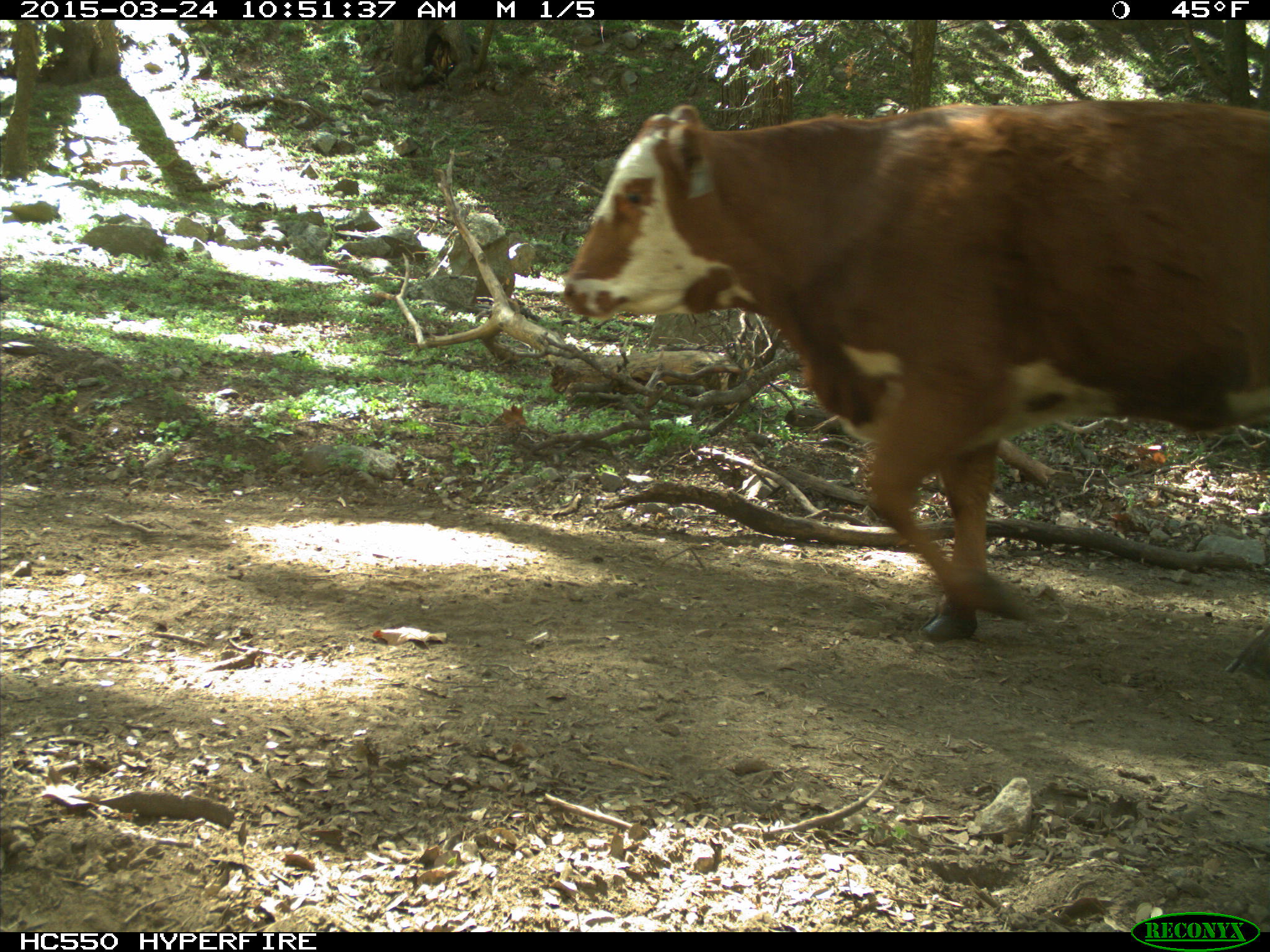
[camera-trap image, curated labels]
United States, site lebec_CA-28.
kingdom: Animalia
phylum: Chordata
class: Mammalia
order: Artiodactyla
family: Bovidae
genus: Bos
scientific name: Bos taurus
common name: domestic cow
Bos taurus (domestic cow).